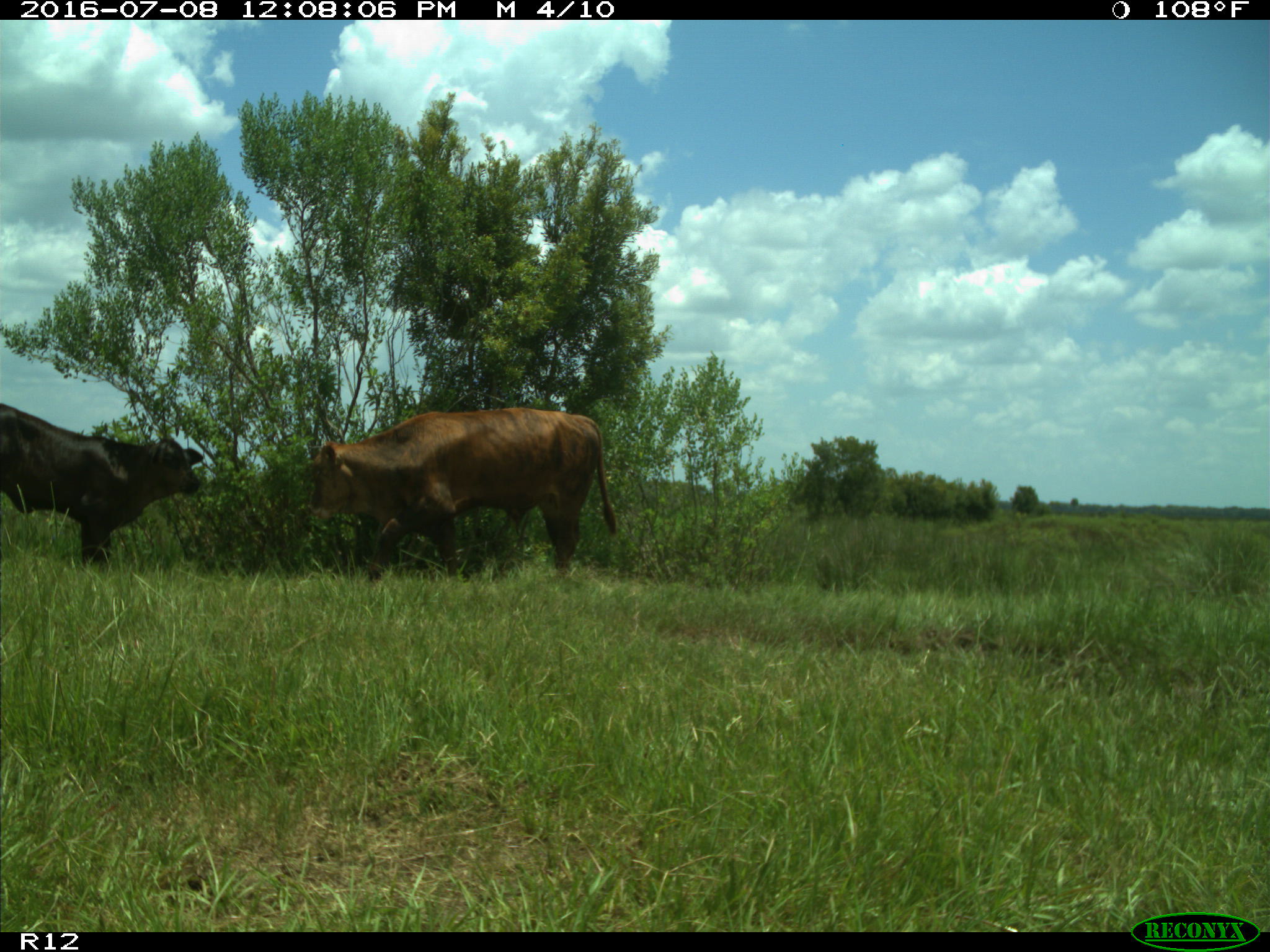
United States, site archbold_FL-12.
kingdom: Animalia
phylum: Chordata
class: Mammalia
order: Artiodactyla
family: Bovidae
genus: Bos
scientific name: Bos taurus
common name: domestic cow